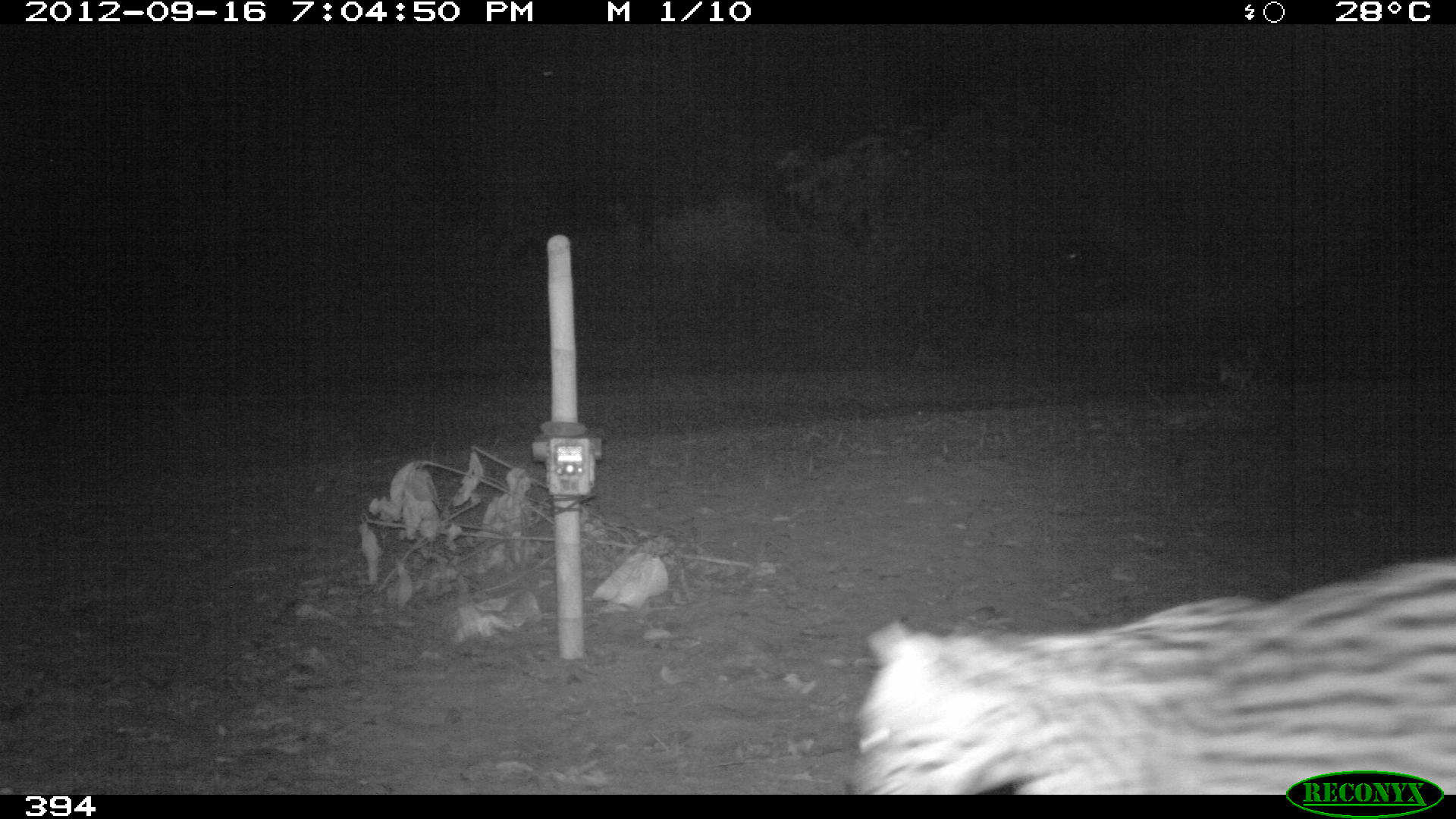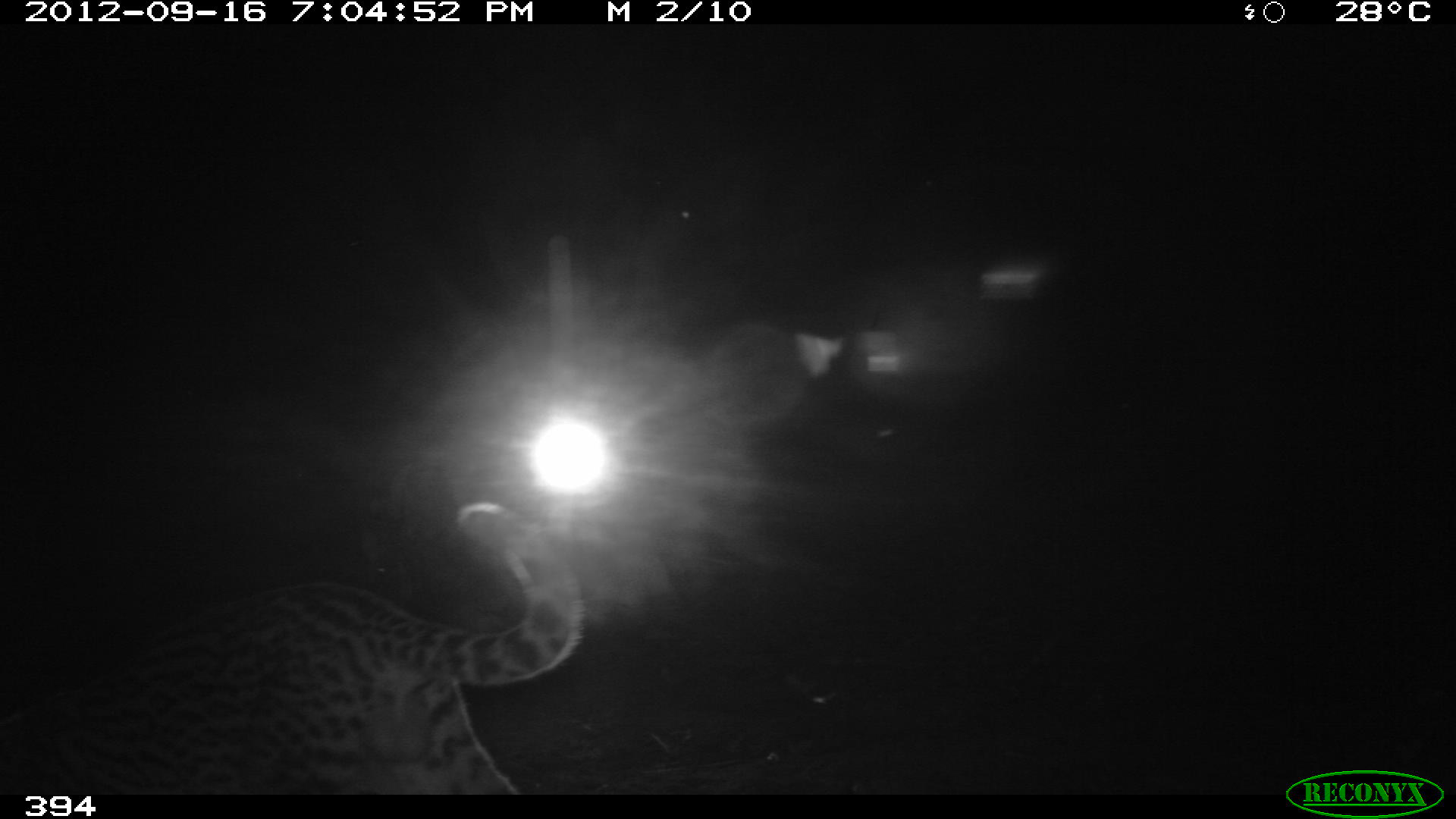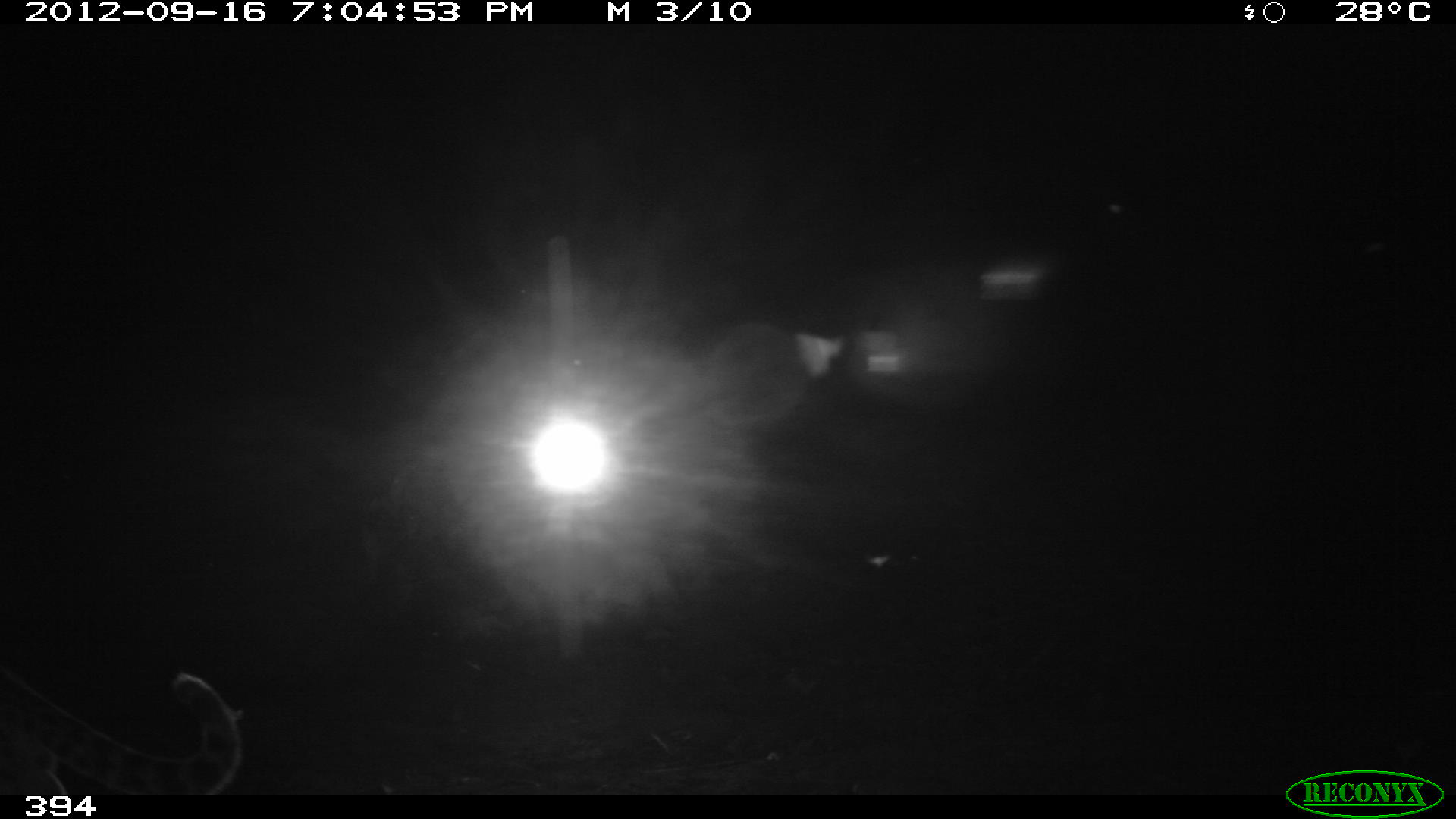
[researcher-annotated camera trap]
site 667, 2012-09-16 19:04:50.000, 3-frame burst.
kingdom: Animalia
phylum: Chordata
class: Mammalia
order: Carnivora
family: Felidae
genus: Leopardus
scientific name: Leopardus pardalis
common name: ocelot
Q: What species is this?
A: Leopardus pardalis (ocelot).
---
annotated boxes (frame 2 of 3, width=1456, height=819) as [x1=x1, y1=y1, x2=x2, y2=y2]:
leopardus pardalis: [x1=0, y1=504, x2=578, y2=796]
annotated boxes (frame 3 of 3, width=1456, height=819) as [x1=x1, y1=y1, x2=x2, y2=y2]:
leopardus pardalis: [x1=0, y1=664, x2=237, y2=794]